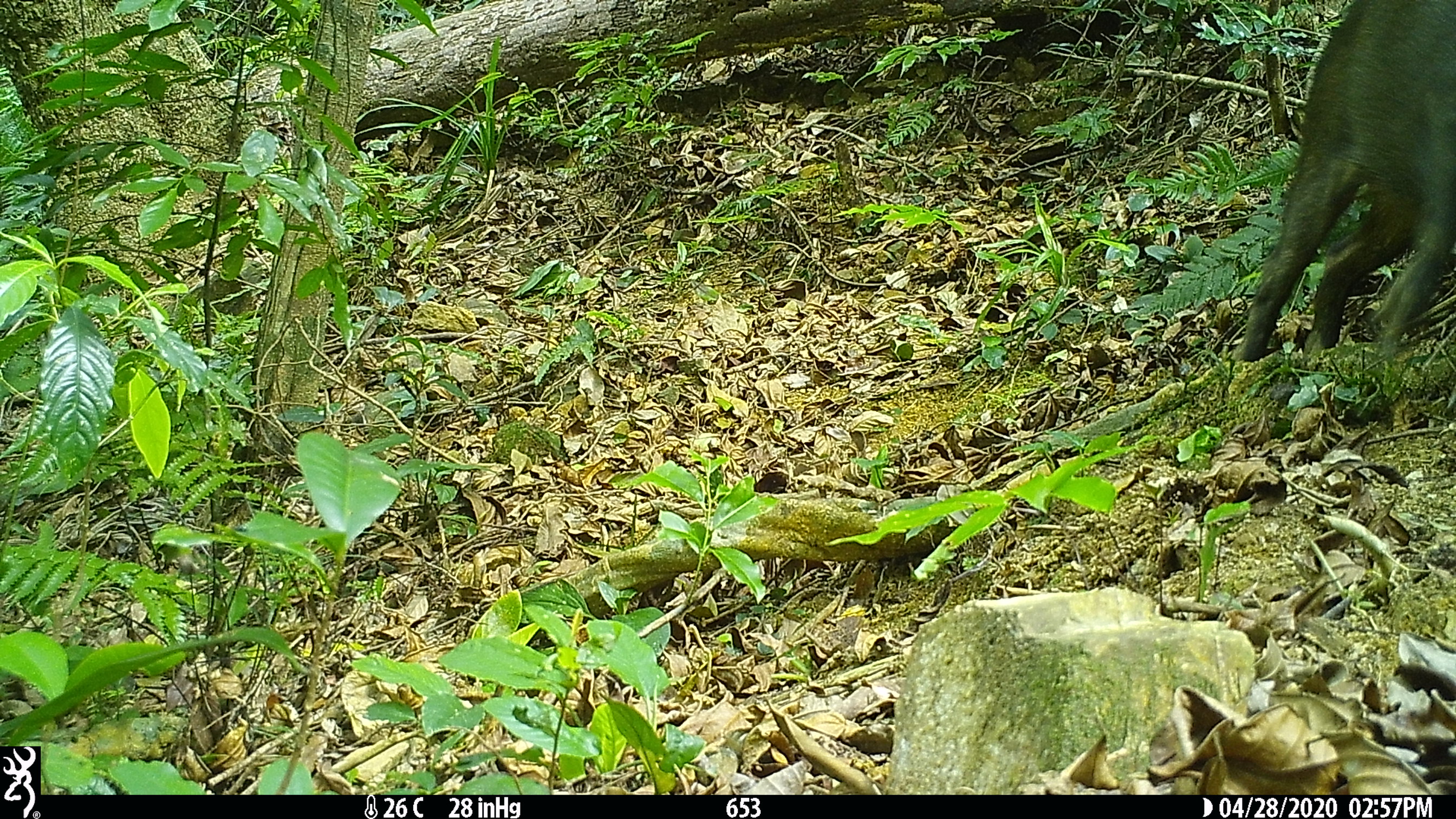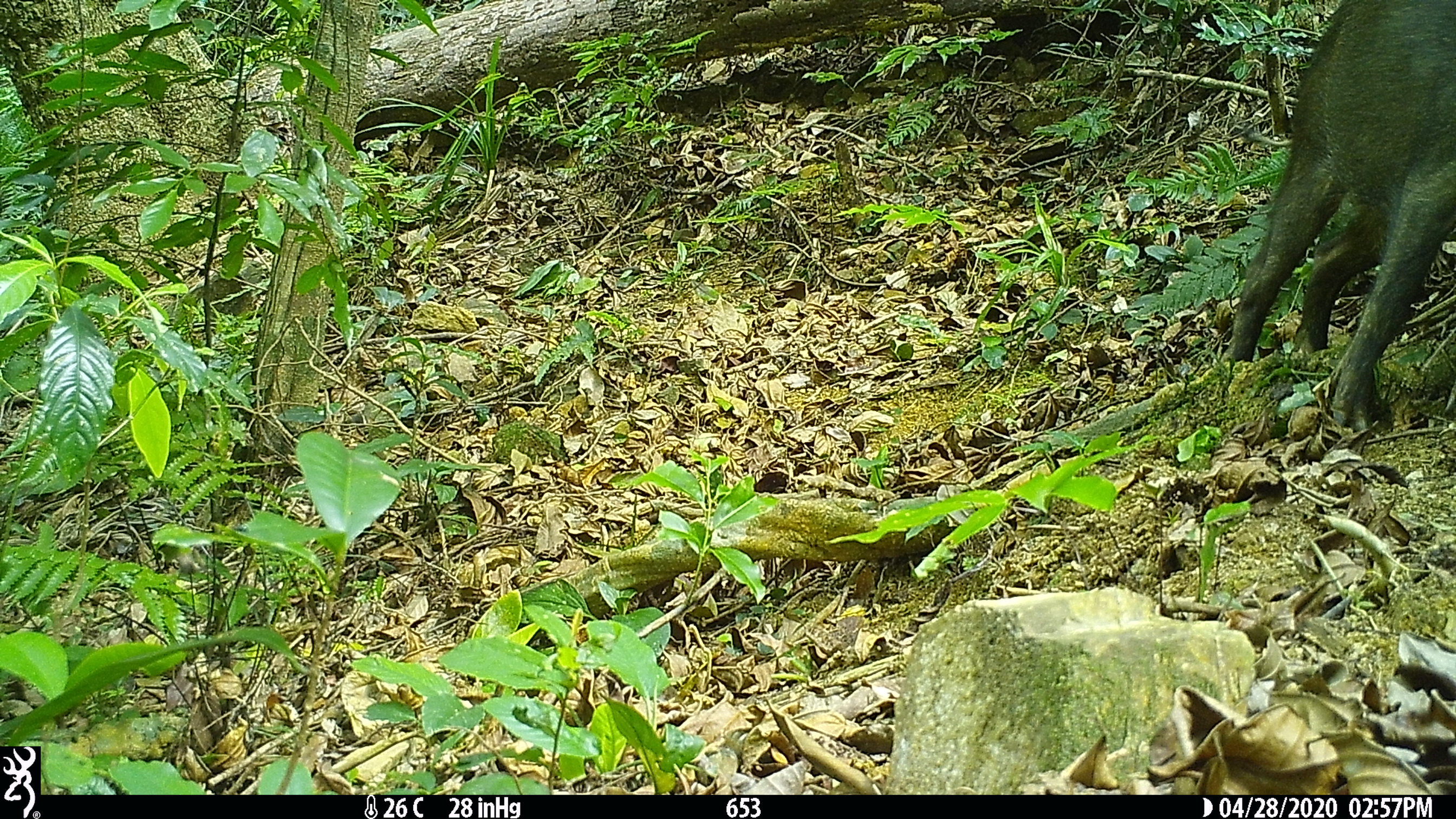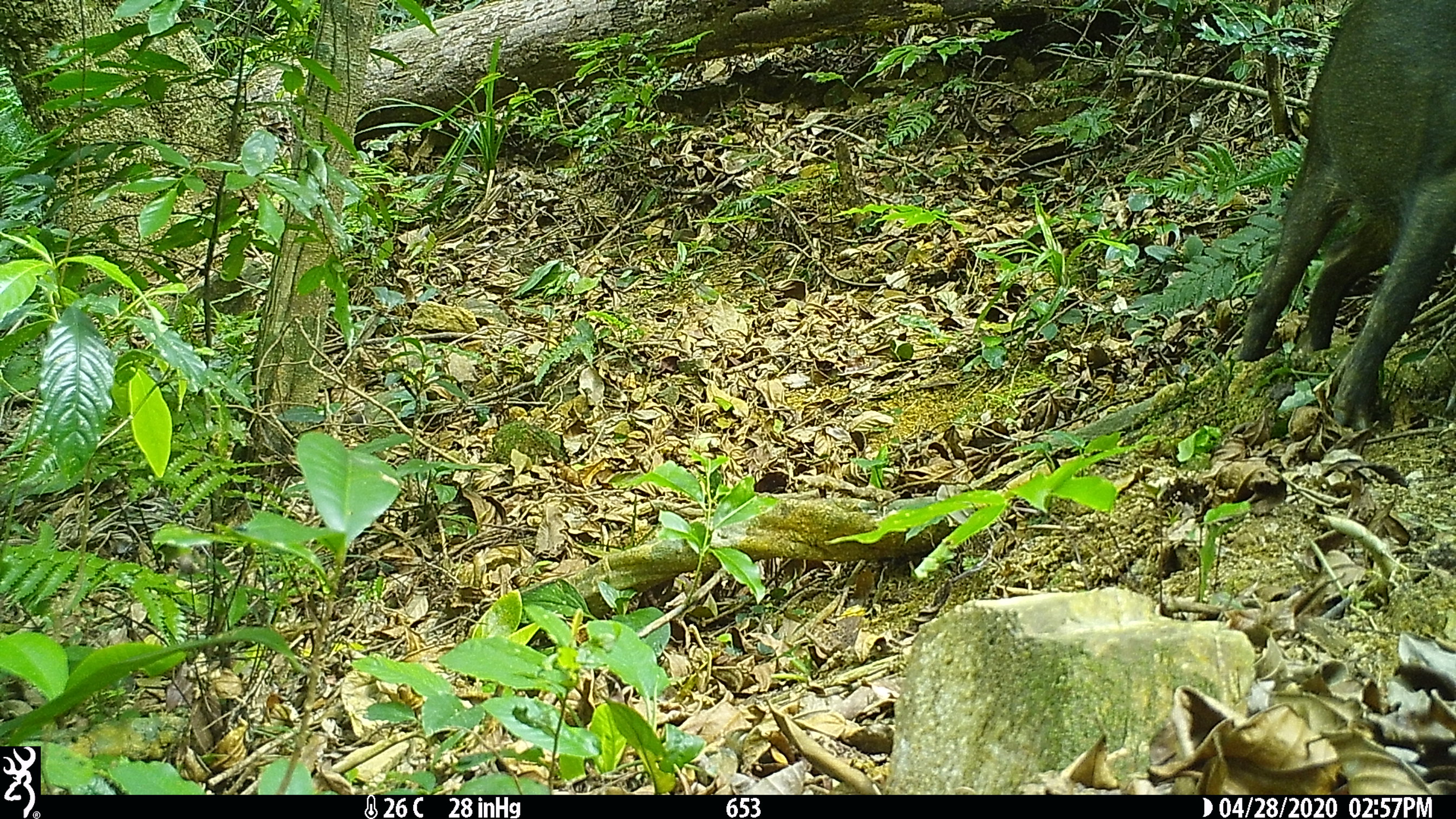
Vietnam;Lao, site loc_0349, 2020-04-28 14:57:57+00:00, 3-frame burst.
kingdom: Animalia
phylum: Chordata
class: Mammalia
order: Artiodactyla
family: Suidae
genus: Sus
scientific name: Sus scrofa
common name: eurasian wild pig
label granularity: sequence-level